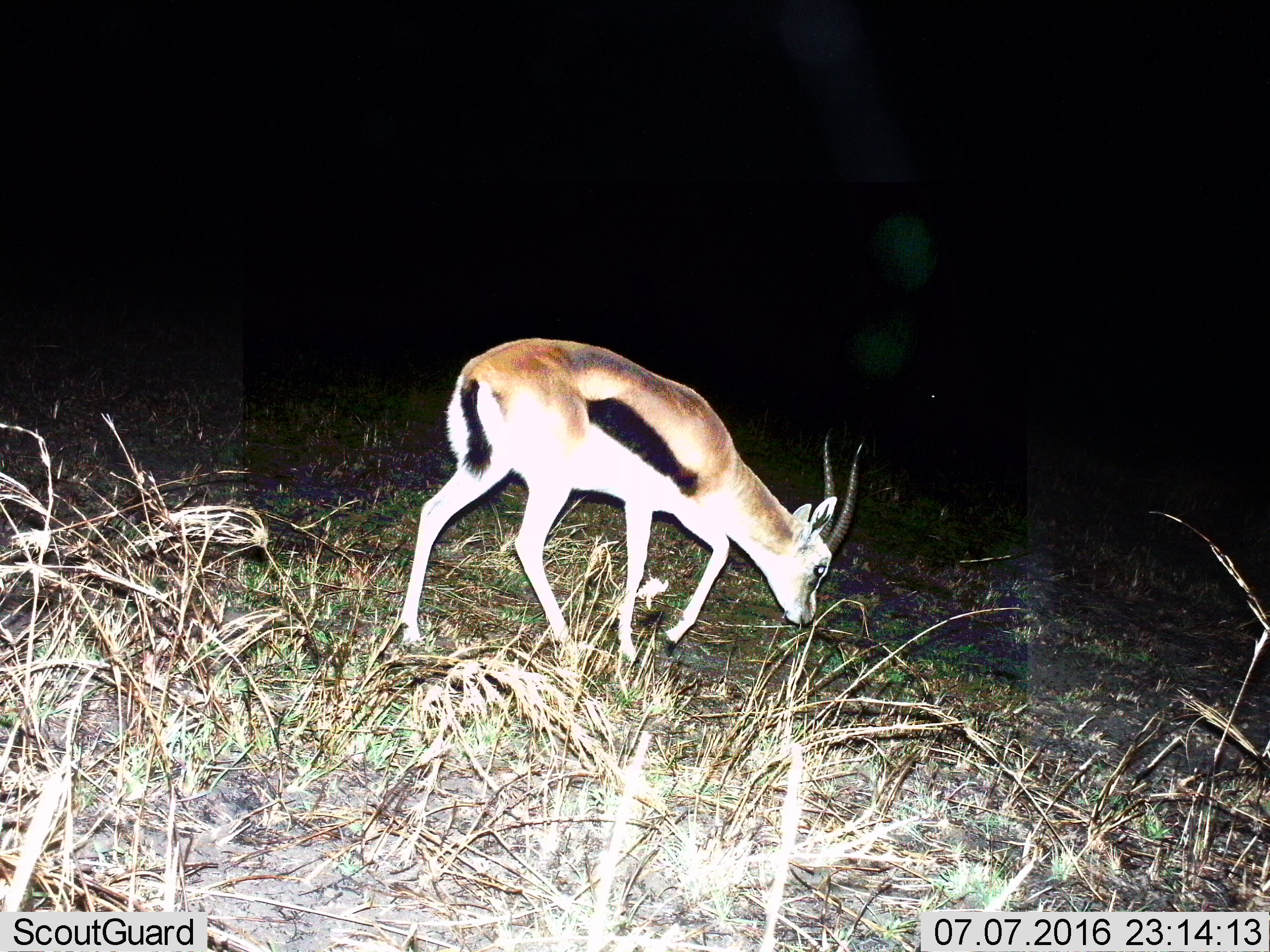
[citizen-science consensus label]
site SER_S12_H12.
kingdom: Animalia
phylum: Chordata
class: Mammalia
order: Artiodactyla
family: Bovidae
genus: Eudorcas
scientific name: Eudorcas thomsonii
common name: thomson's gazelle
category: gazellethomsons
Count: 1.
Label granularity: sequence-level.